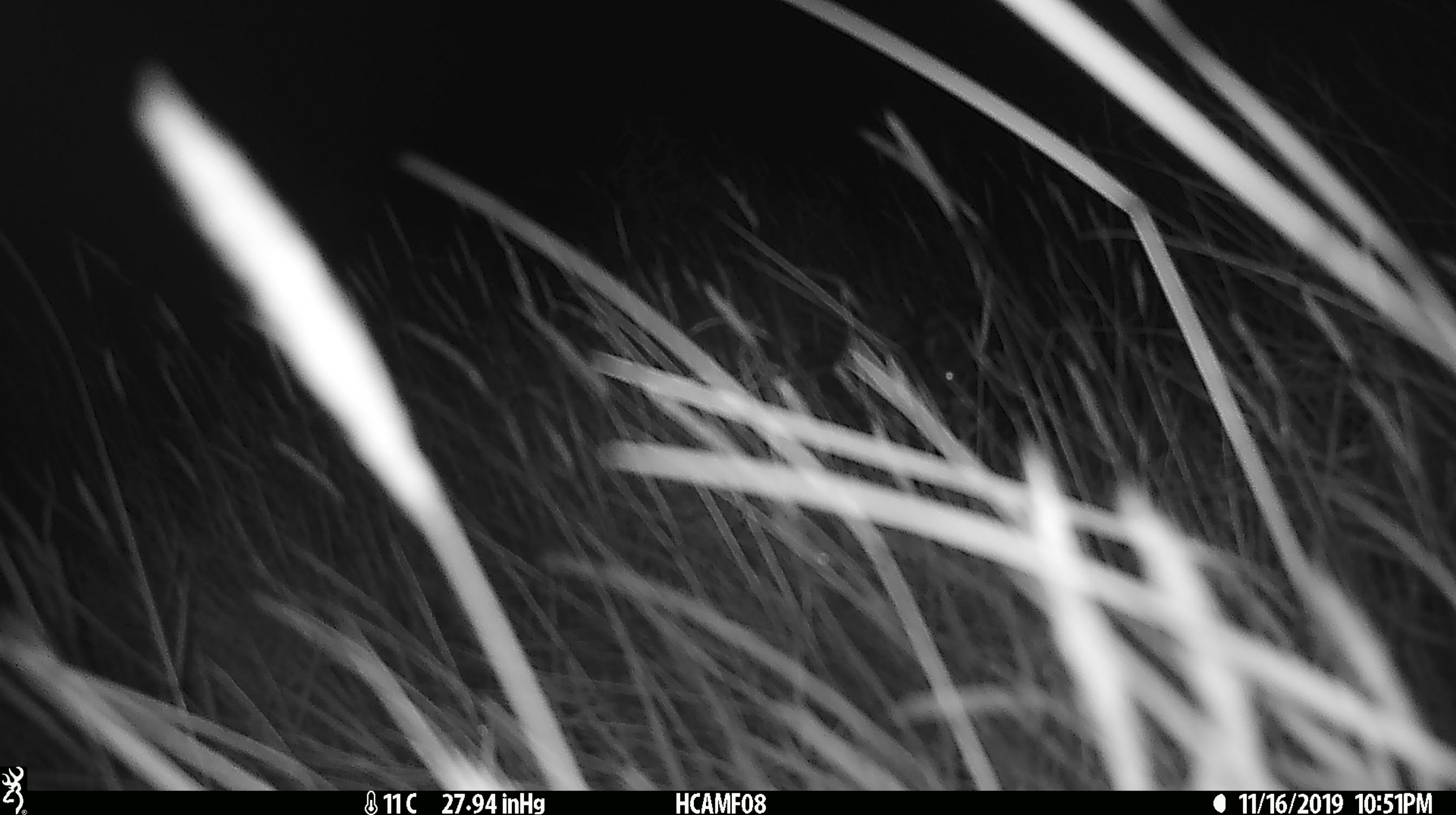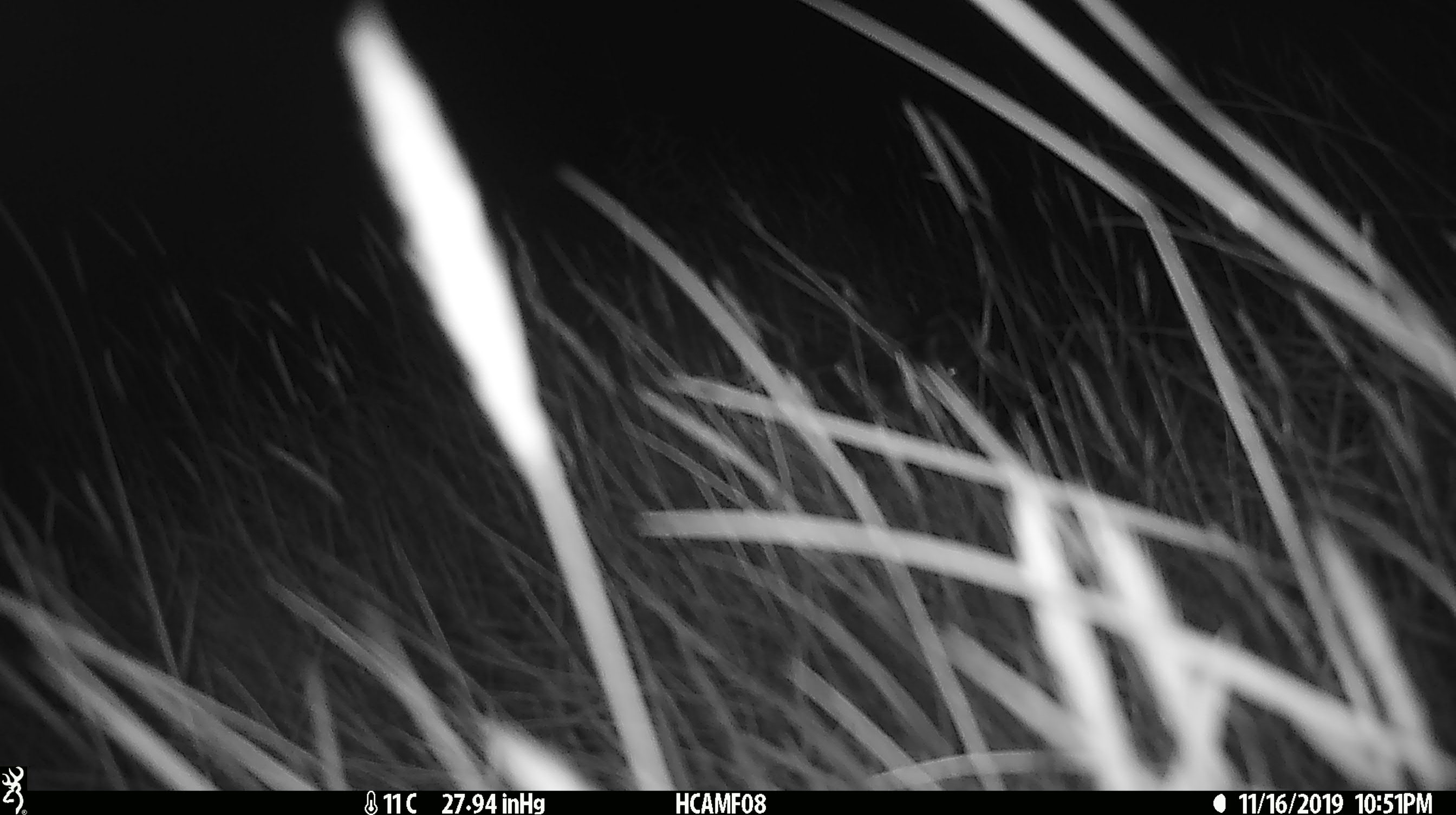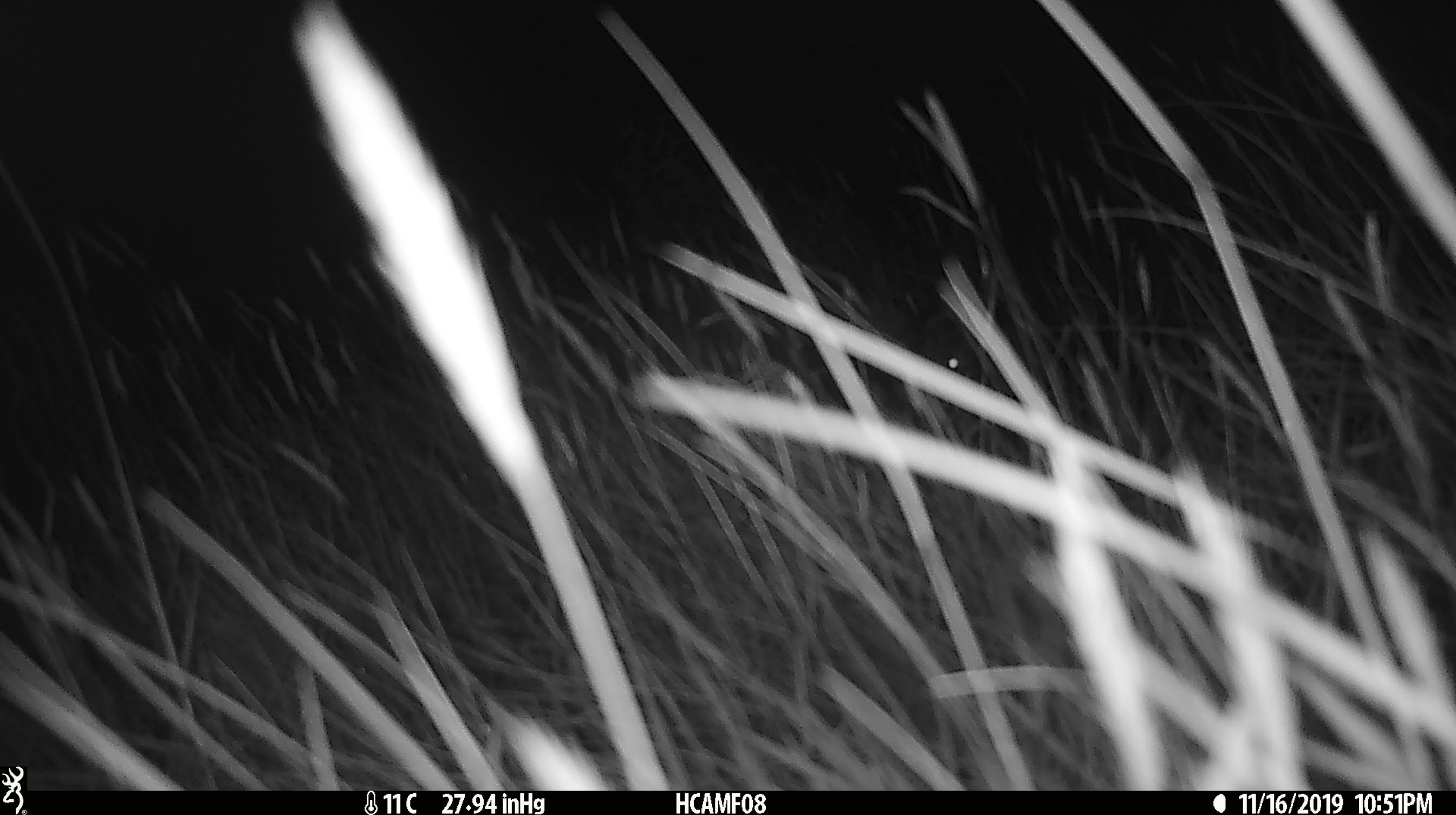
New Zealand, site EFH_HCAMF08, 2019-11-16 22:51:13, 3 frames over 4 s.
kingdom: Animalia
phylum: Chordata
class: Mammalia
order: Rodentia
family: Muridae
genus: Mus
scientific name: Mus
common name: mouse